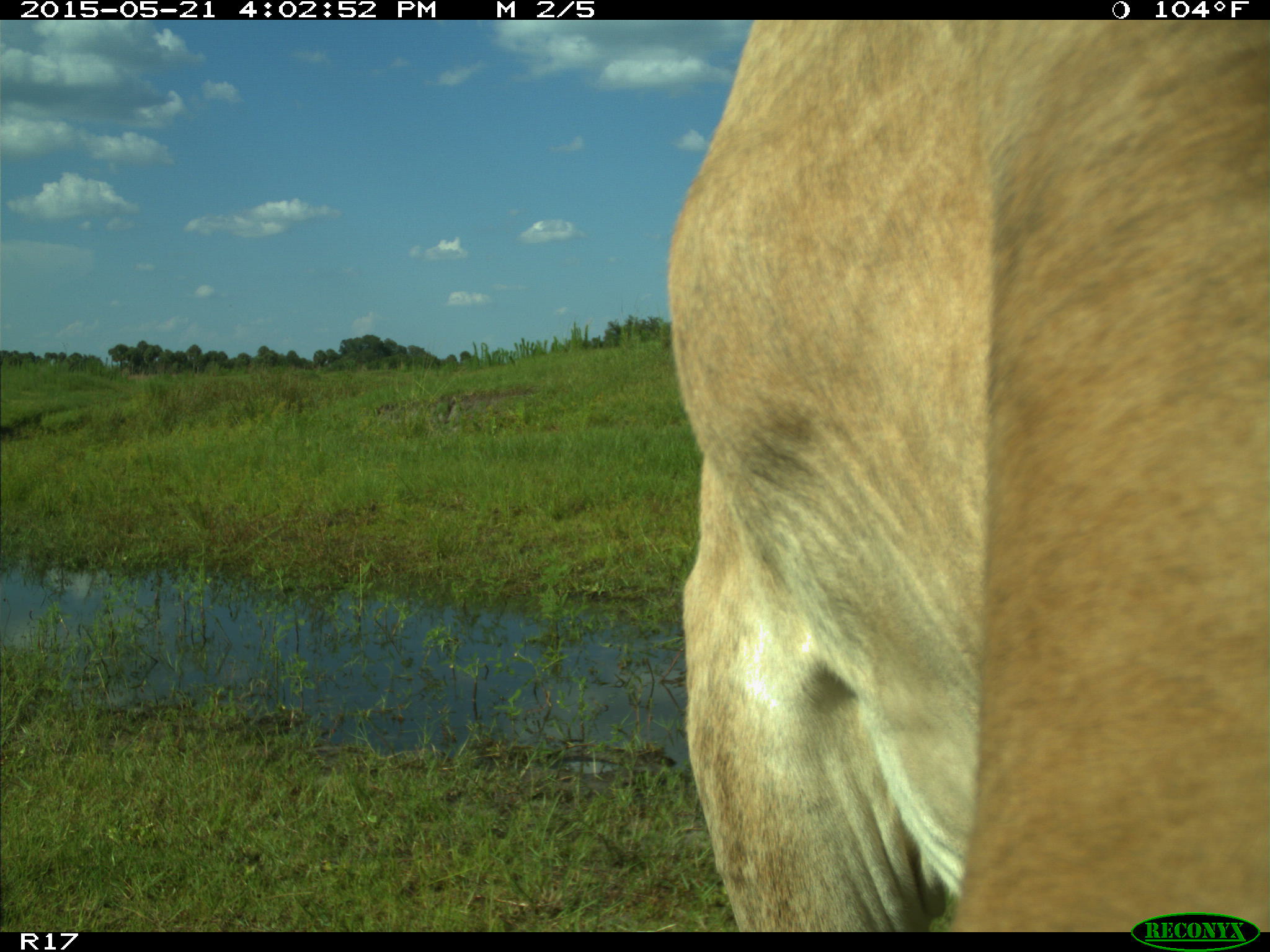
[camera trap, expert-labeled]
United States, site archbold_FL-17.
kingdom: Animalia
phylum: Chordata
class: Mammalia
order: Artiodactyla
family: Bovidae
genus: Bos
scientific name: Bos taurus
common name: domestic cow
Bos taurus (domestic cow).